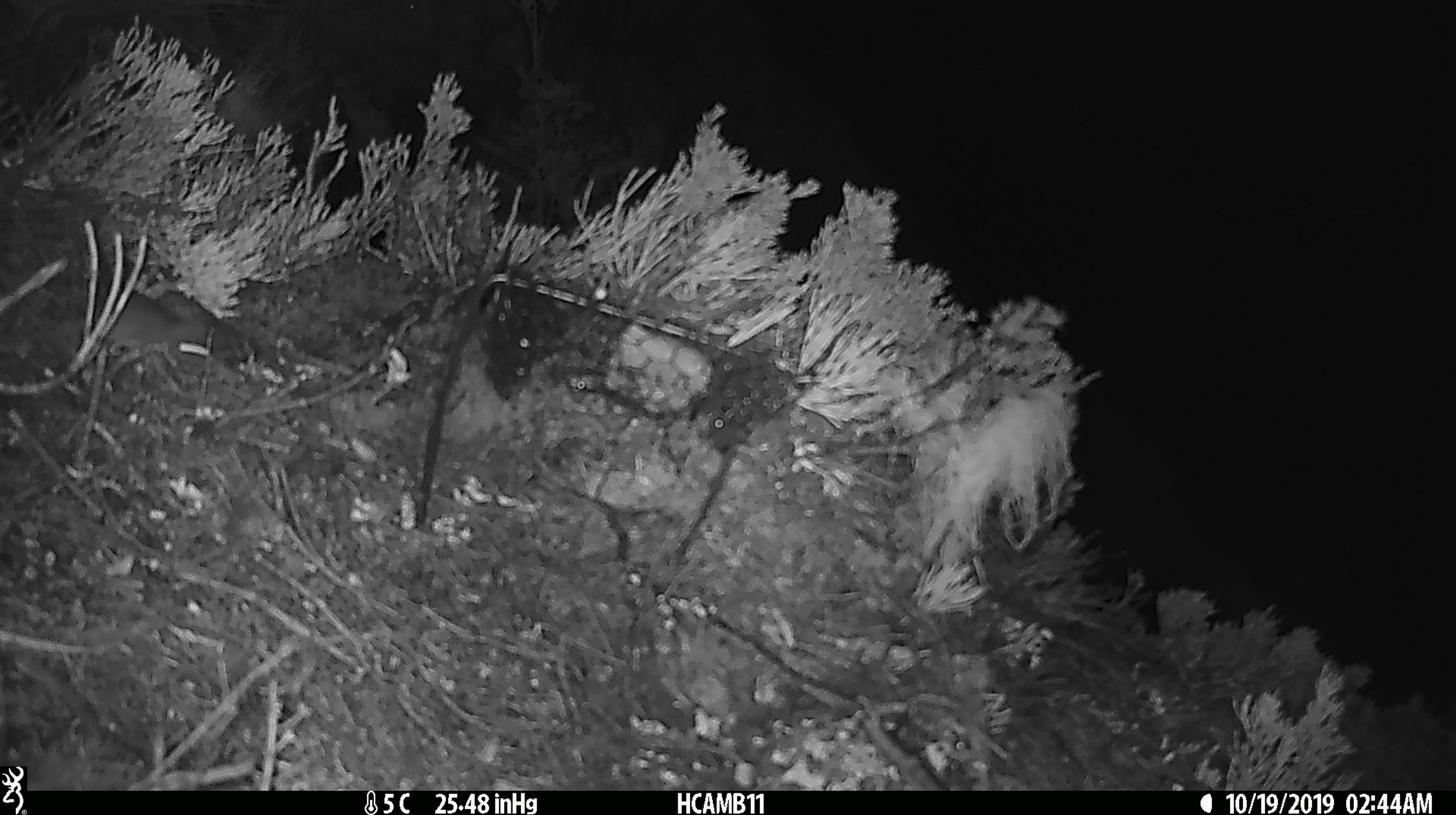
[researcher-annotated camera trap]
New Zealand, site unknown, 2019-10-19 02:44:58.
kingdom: Animalia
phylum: Chordata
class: Mammalia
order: Rodentia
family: Muridae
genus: Mus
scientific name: Mus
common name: mouse